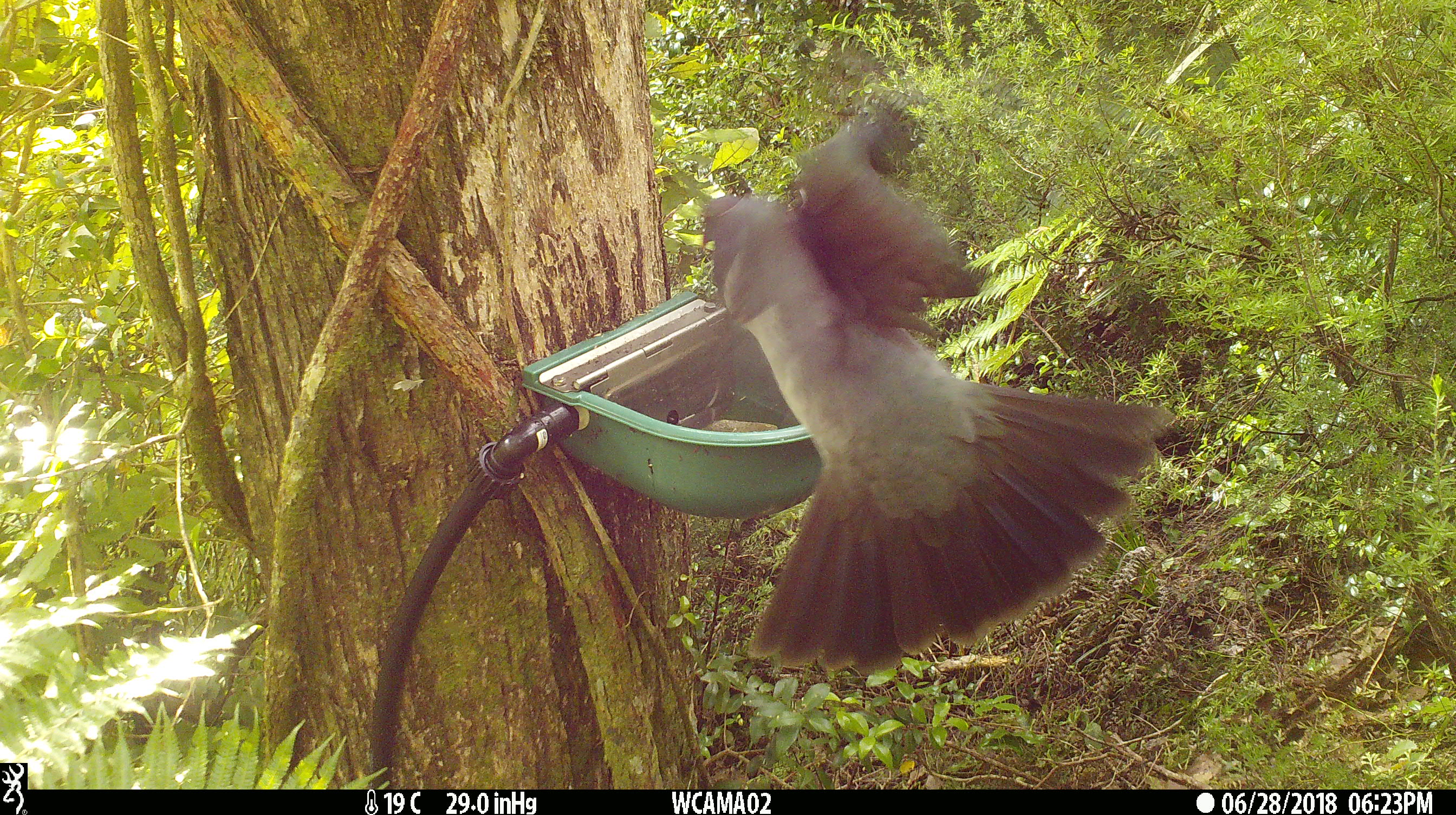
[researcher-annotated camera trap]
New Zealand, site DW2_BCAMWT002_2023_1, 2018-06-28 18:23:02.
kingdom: Animalia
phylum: Chordata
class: Aves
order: Columbiformes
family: Columbidae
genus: Hemiphaga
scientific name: Hemiphaga novaeseelandiae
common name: new zealand pigeon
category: kereru